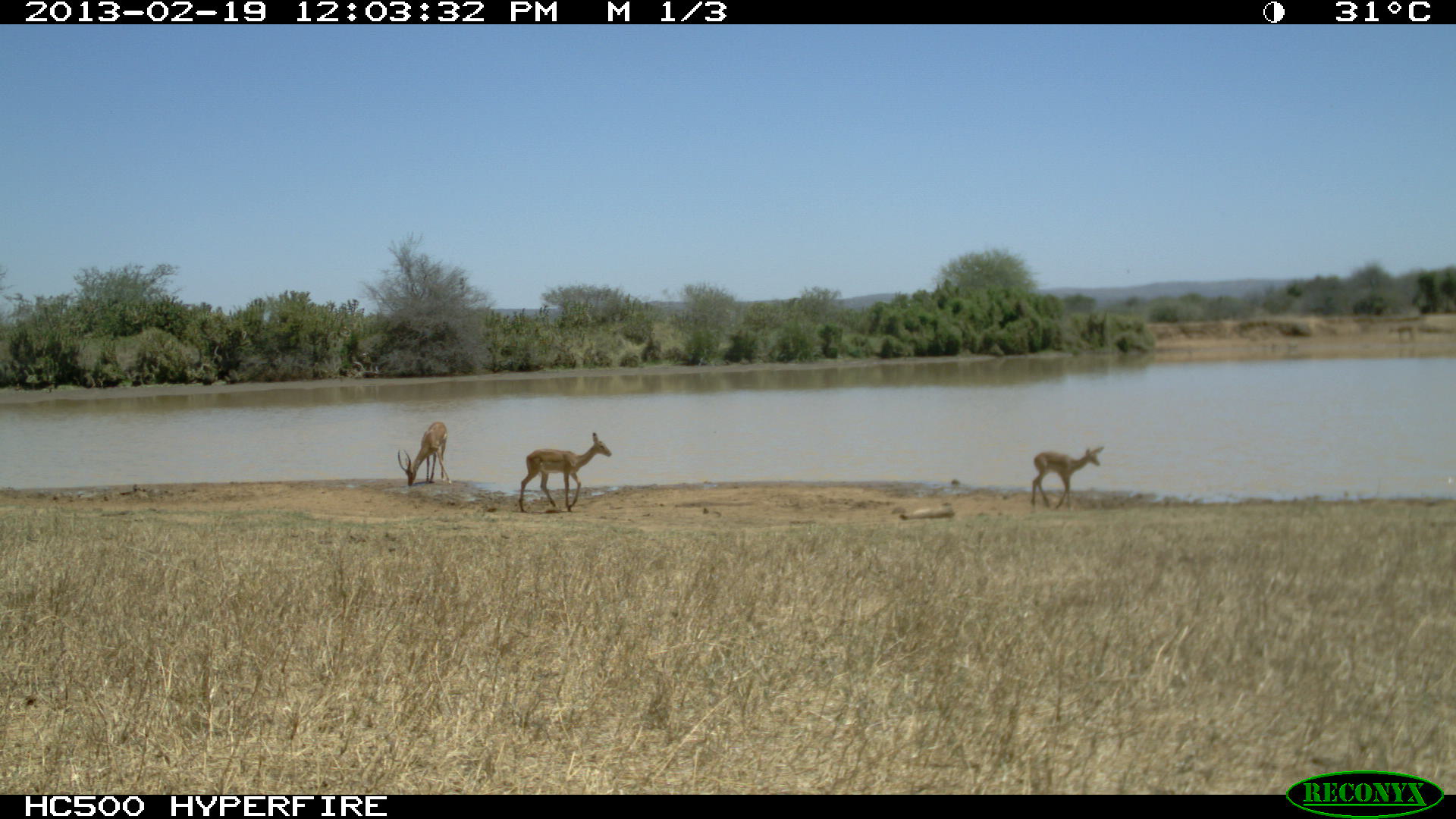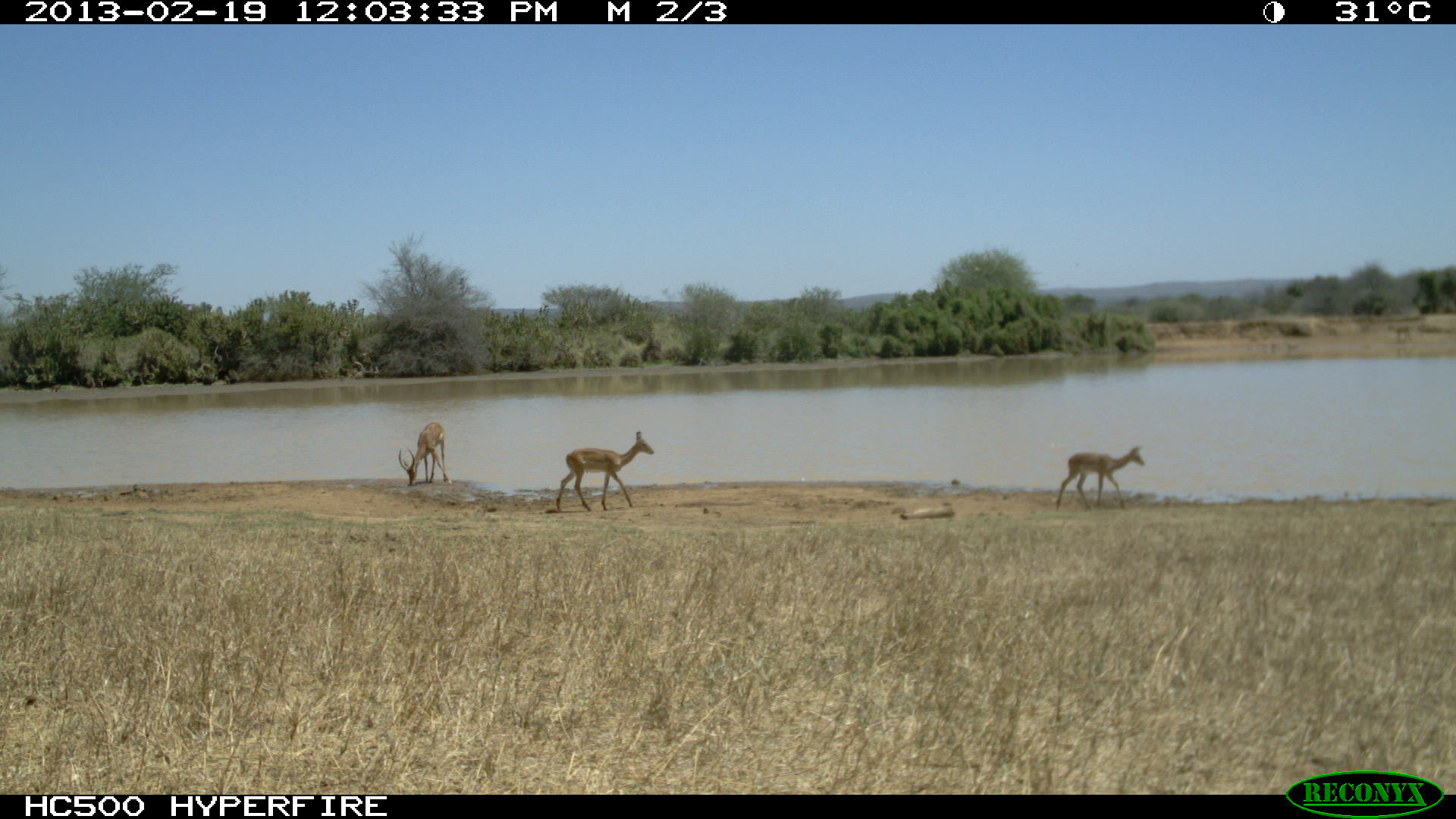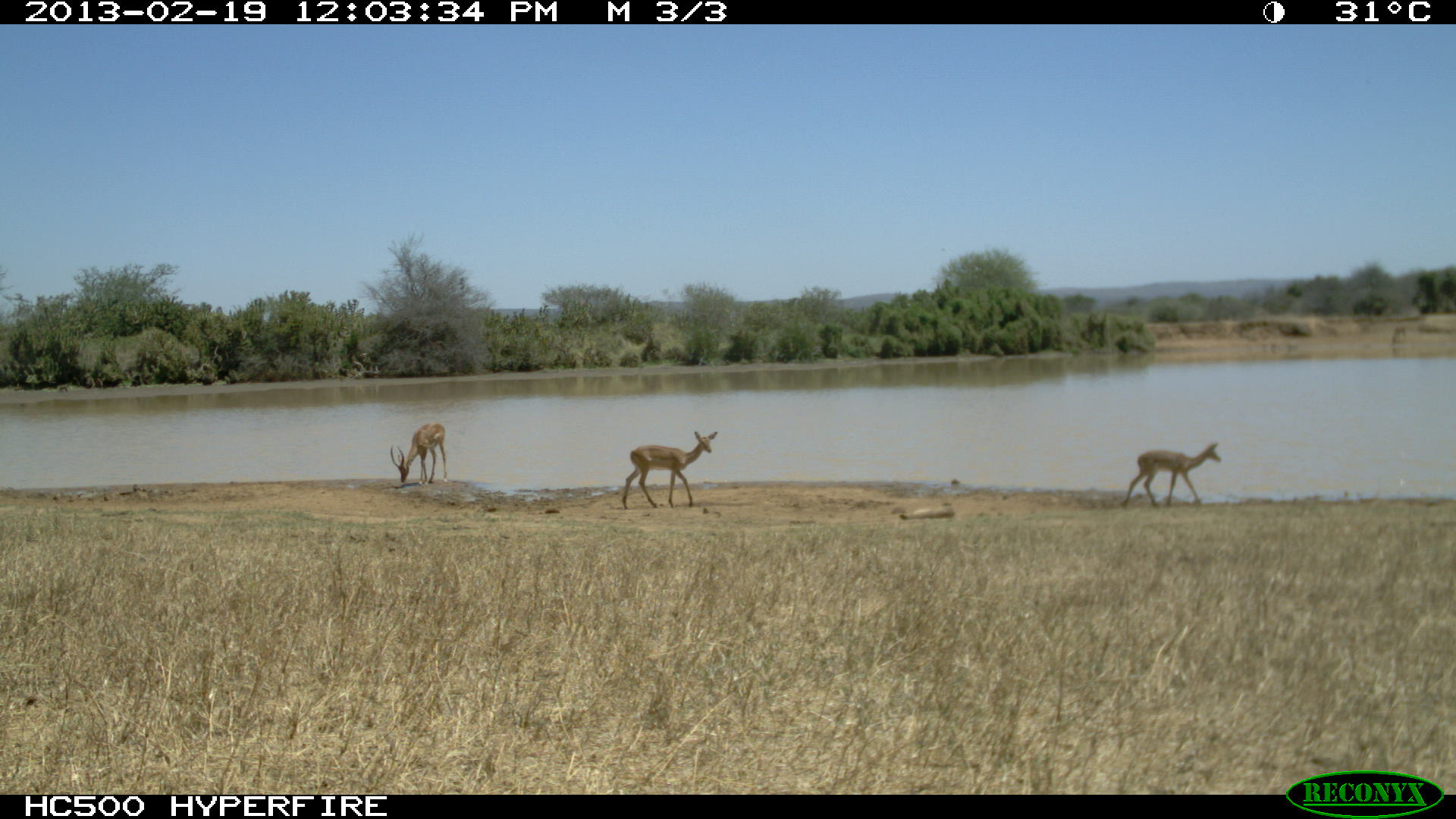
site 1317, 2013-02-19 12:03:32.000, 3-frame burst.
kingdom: Animalia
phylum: Chordata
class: Mammalia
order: Artiodactyla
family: Bovidae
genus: Aepyceros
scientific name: Aepyceros melampus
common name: impala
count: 3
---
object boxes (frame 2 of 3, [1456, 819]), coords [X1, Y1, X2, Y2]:
aepyceros melampus: [555, 429, 654, 512]; [1055, 445, 1145, 510]; [398, 420, 452, 485]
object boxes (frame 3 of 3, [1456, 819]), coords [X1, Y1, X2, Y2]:
aepyceros melampus: [622, 430, 719, 509]; [1121, 442, 1222, 509]; [389, 421, 449, 484]